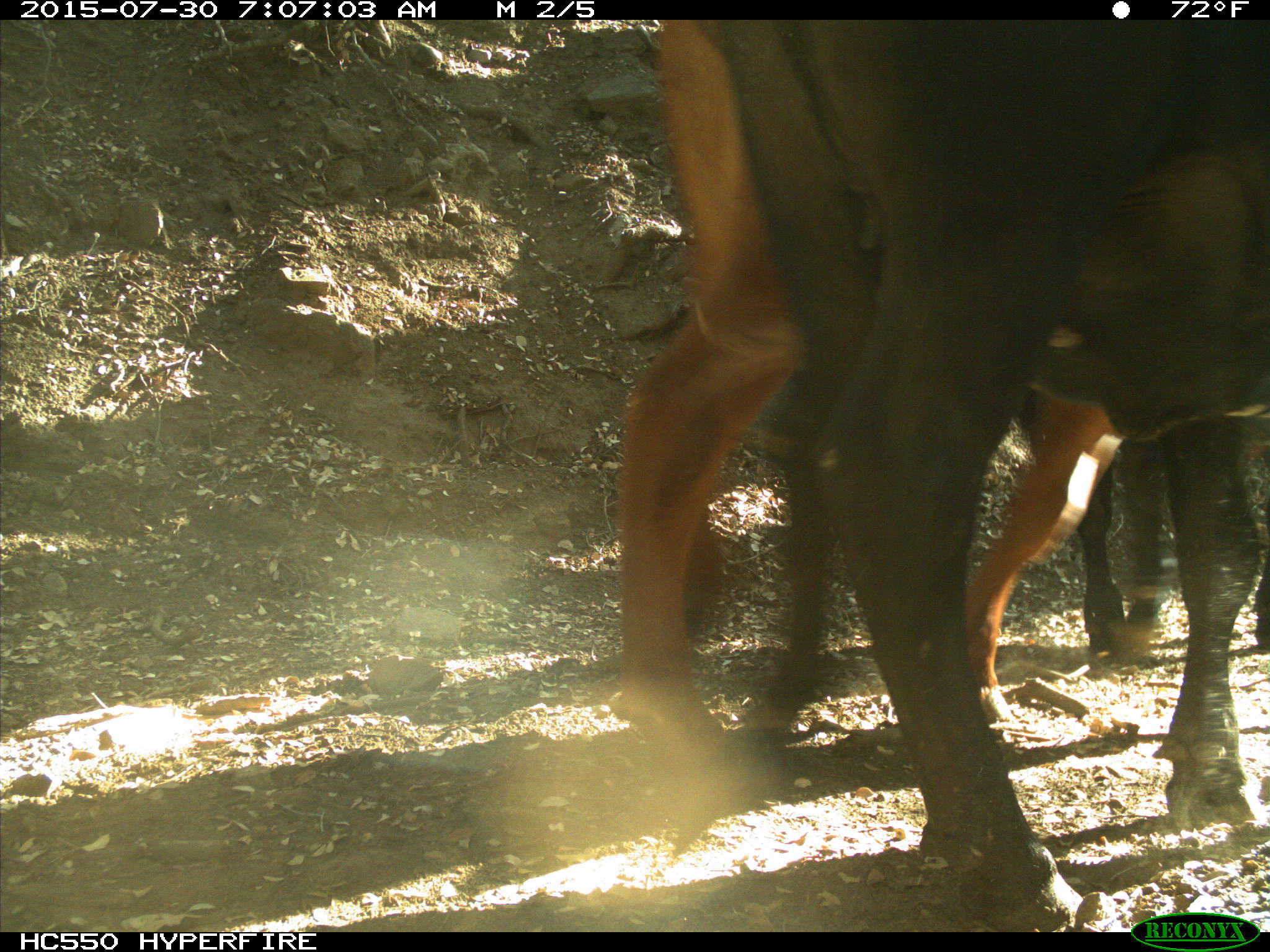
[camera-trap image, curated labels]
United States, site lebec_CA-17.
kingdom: Animalia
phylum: Chordata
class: Mammalia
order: Artiodactyla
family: Bovidae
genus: Bos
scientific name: Bos taurus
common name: domestic cow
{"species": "Bos taurus (domestic cow)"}